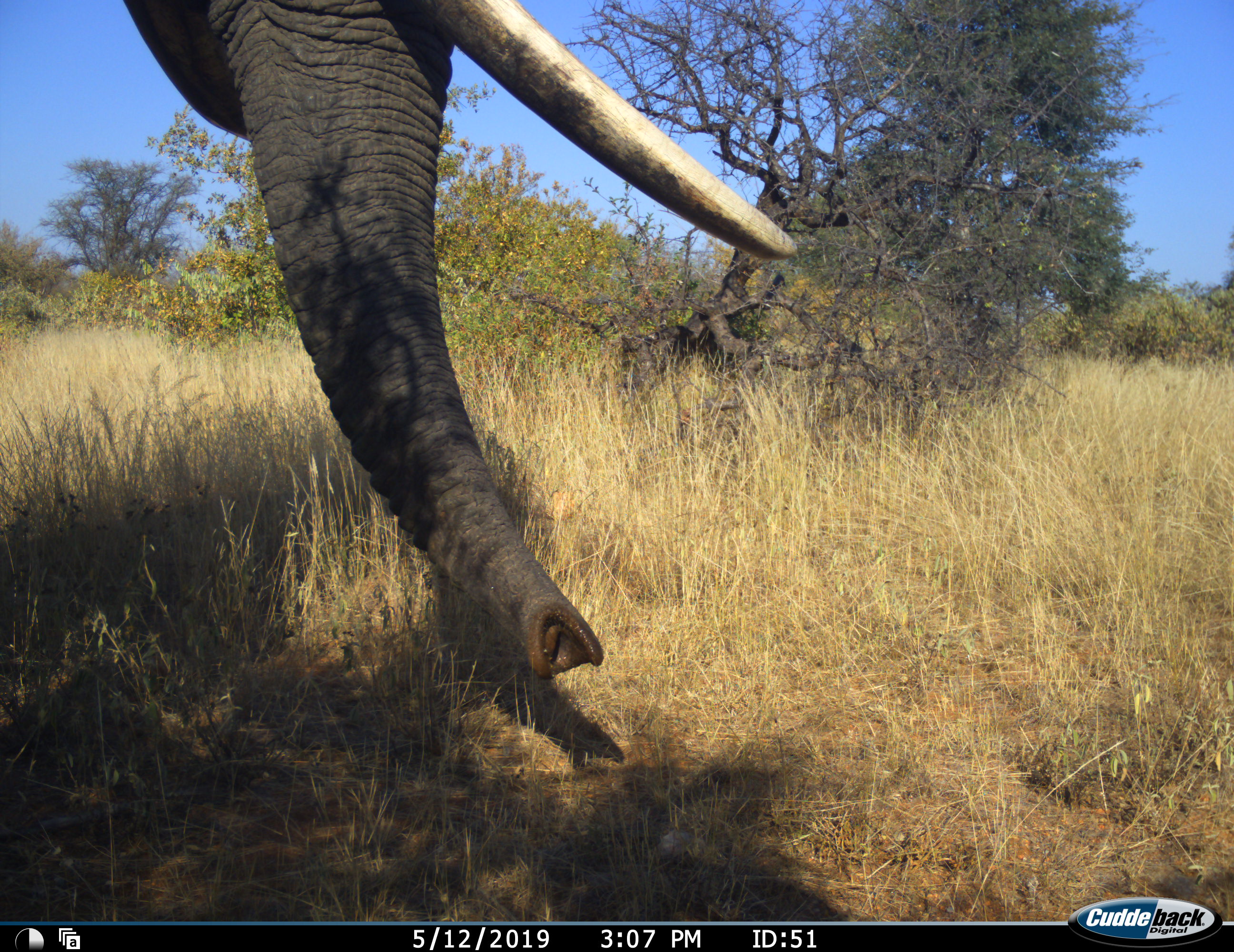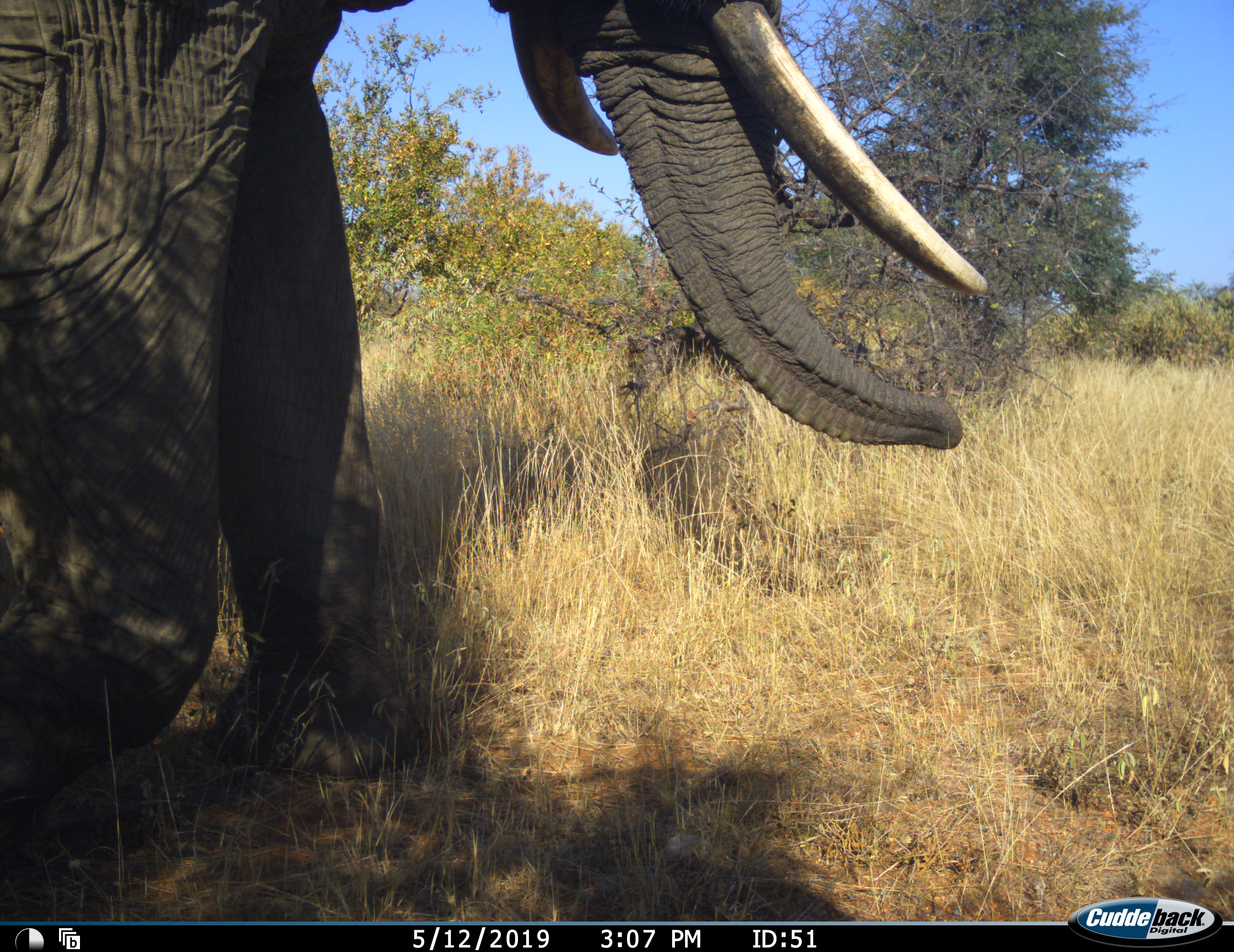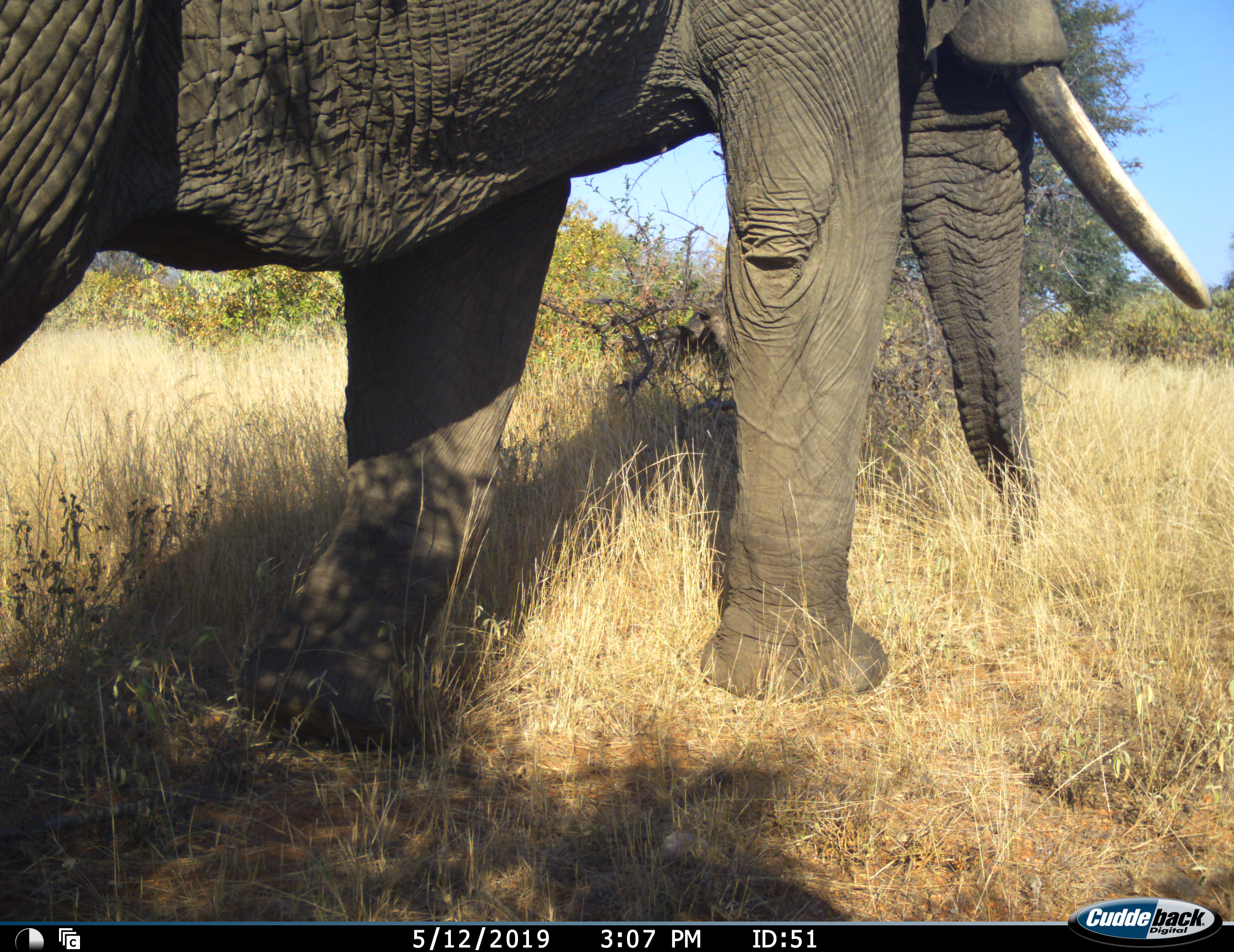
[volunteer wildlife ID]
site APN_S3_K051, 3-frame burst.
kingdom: Animalia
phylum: Chordata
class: Mammalia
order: Proboscidea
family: Elephantidae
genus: Loxodonta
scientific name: Loxodonta africana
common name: african bush elephant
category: elephant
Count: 1.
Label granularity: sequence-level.